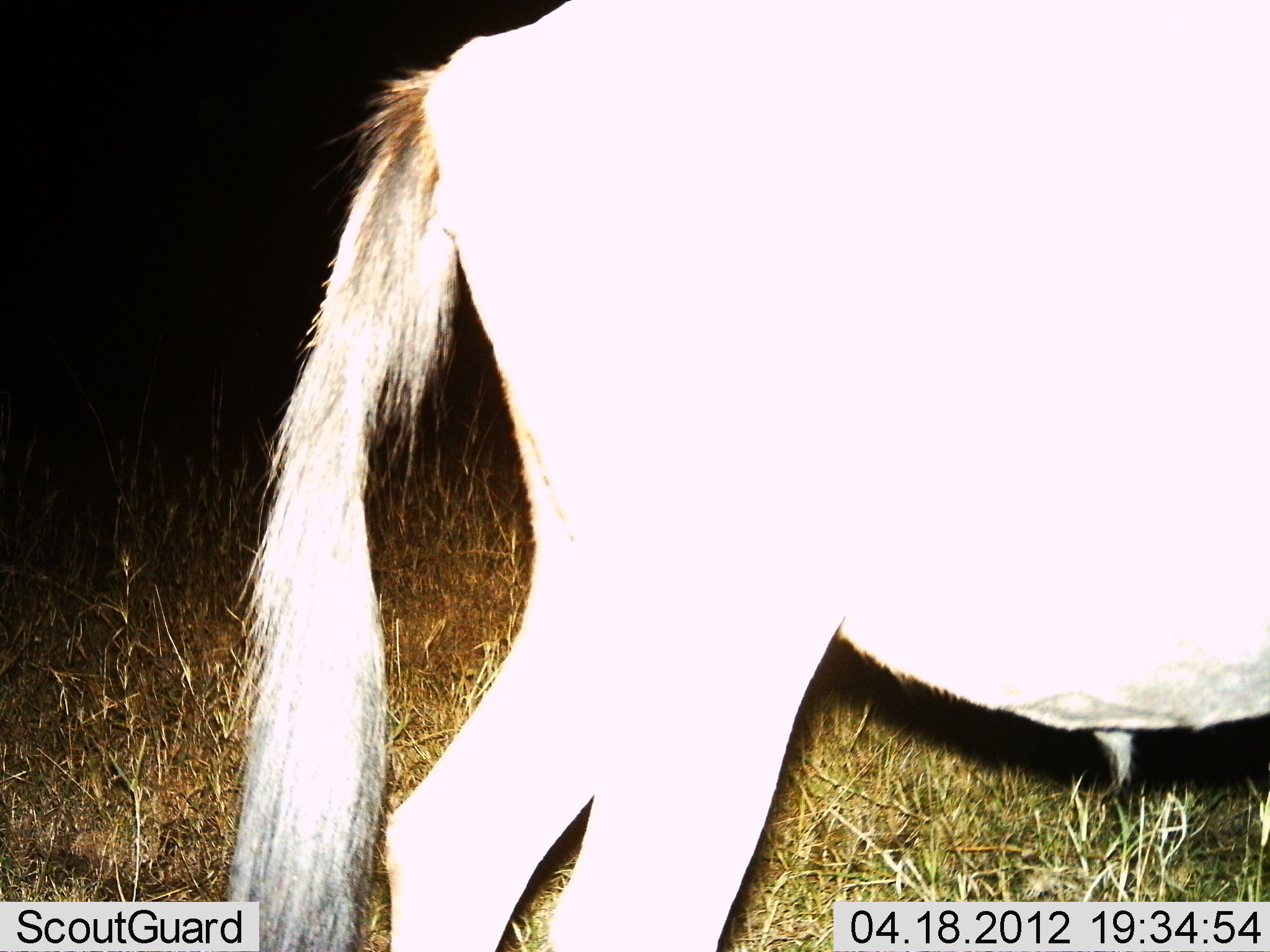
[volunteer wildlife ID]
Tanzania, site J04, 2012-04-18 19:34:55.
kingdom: Animalia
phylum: Chordata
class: Mammalia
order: Artiodactyla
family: Bovidae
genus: Connochaetes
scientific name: Connochaetes taurinus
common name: blue wildebeest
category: wildebeest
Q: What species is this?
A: Wildebeest (blue wildebeest) (Connochaetes taurinus).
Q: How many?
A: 1.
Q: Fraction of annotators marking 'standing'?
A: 78%.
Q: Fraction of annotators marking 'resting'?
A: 0%.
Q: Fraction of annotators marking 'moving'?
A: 22%.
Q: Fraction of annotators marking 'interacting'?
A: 0%.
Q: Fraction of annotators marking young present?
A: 0%.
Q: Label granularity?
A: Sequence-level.